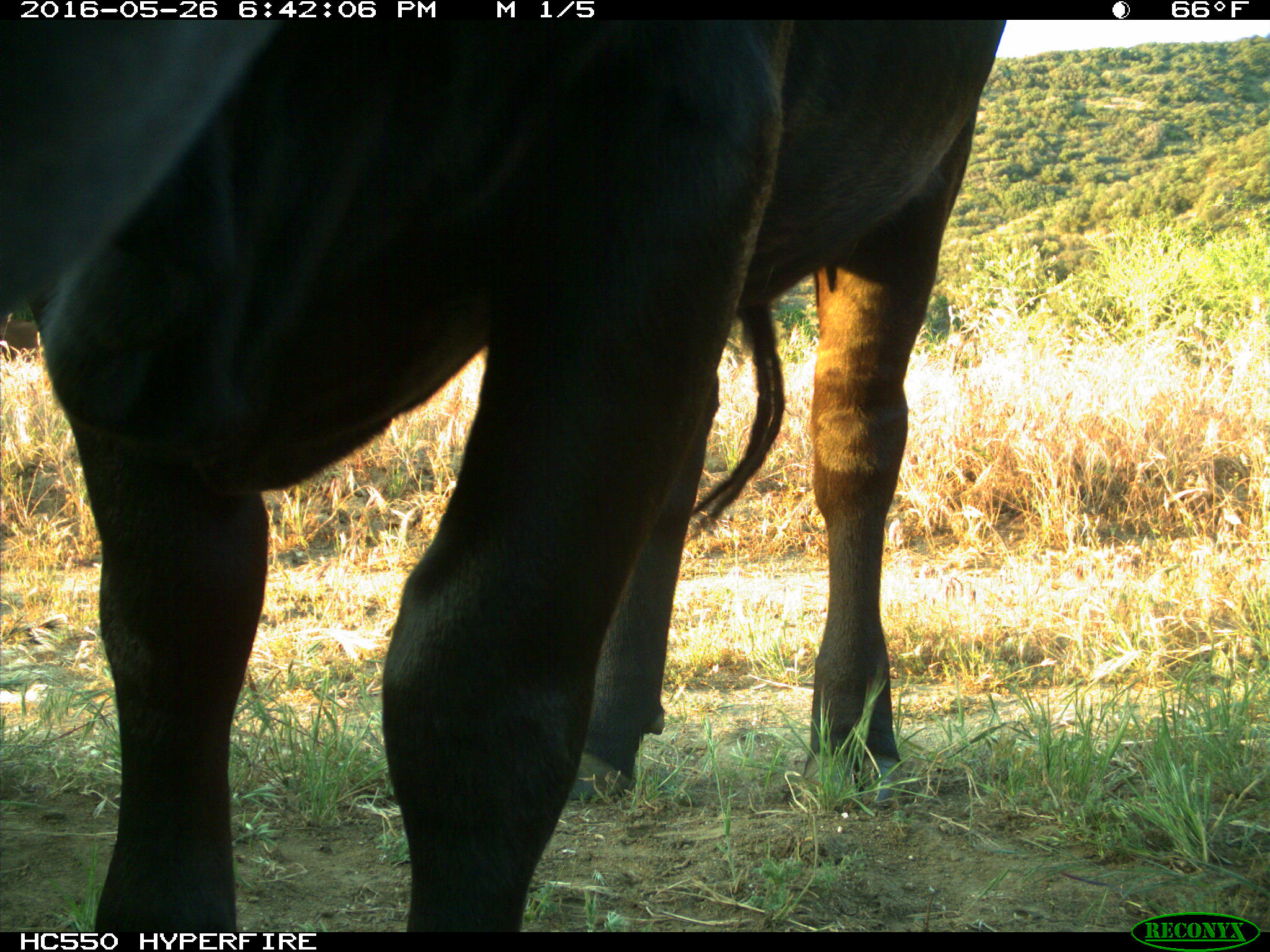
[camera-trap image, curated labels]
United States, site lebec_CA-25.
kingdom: Animalia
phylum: Chordata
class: Mammalia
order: Artiodactyla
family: Bovidae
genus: Bos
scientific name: Bos taurus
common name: domestic cow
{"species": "Bos taurus (domestic cow)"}